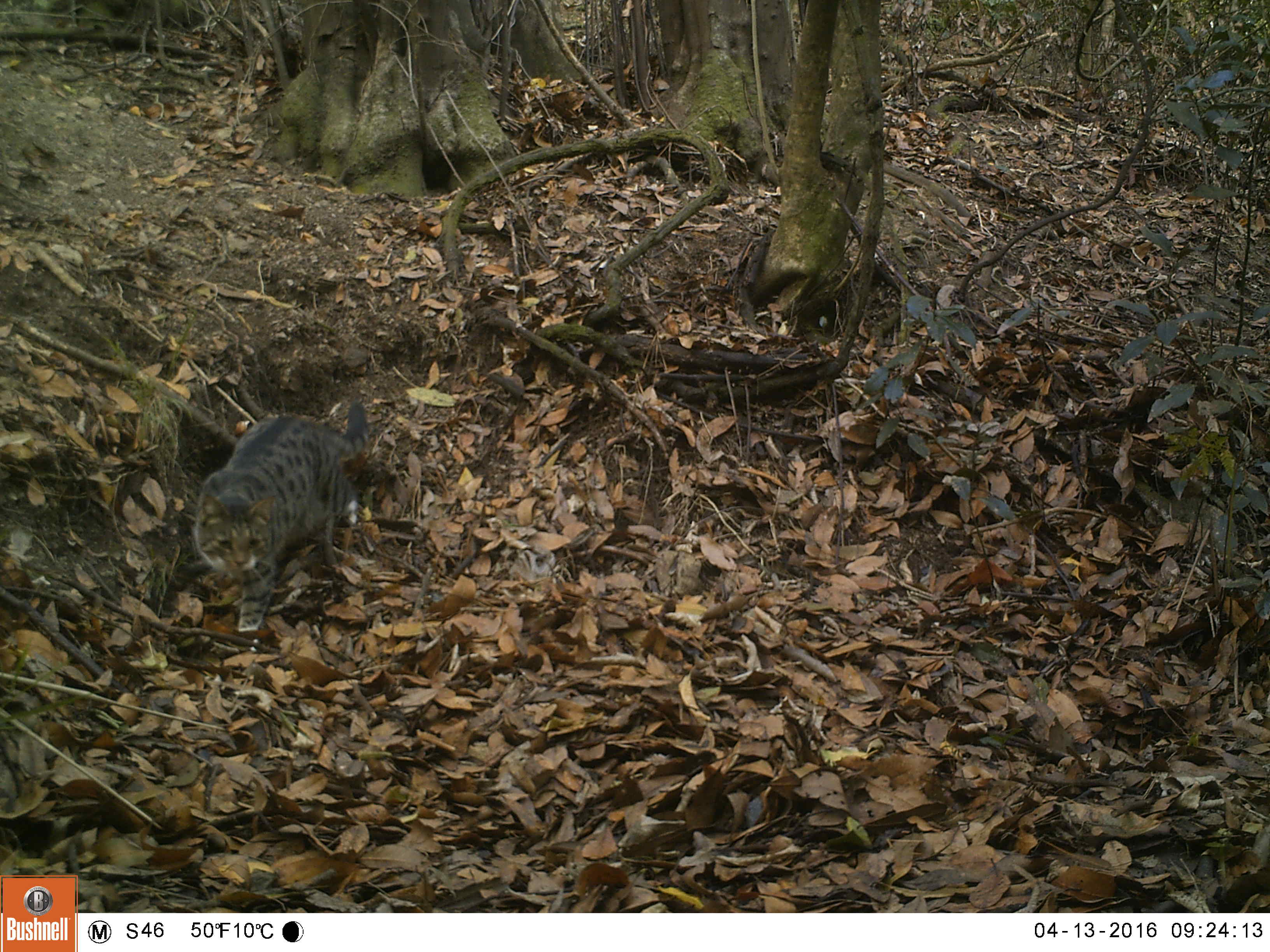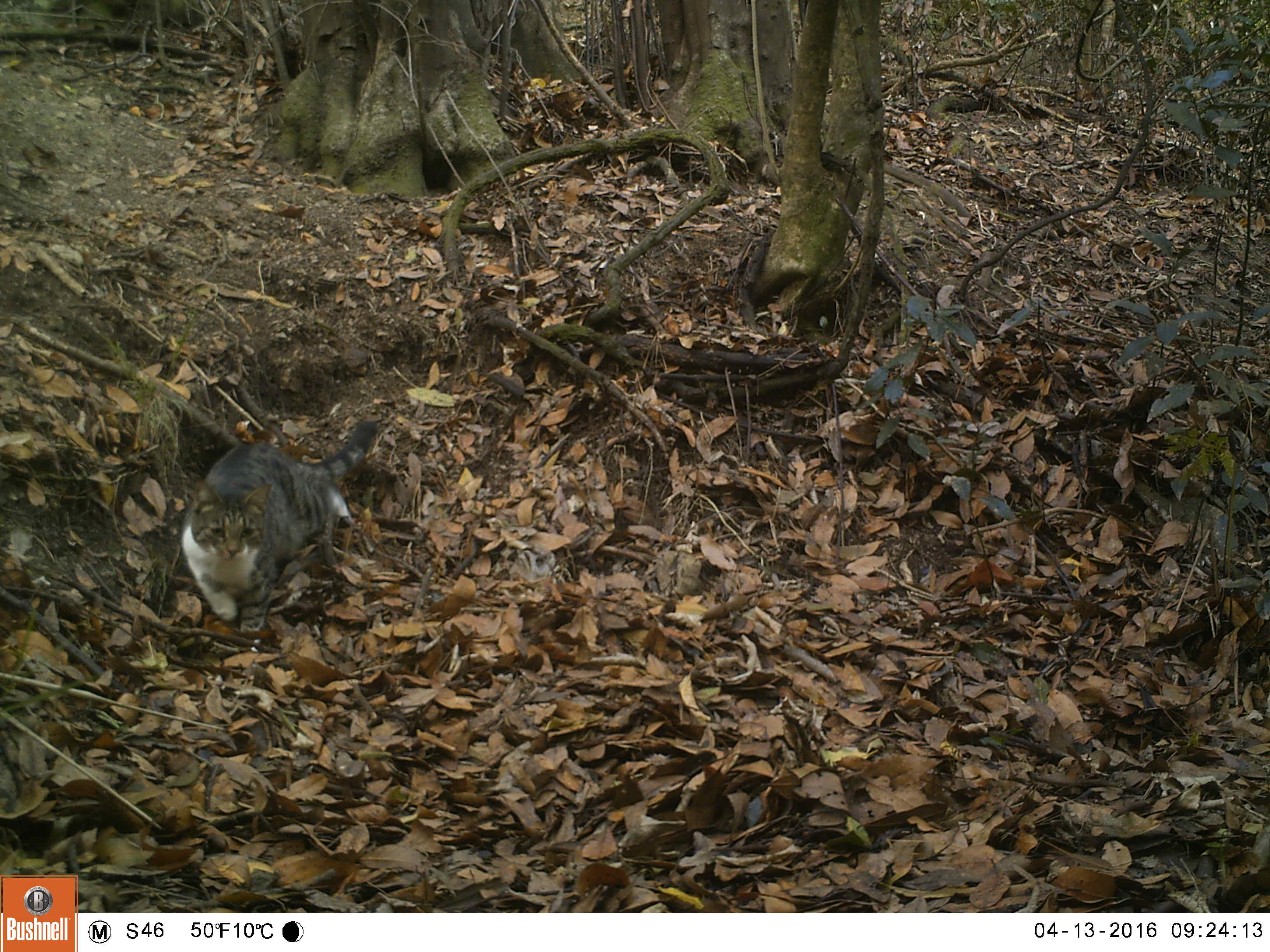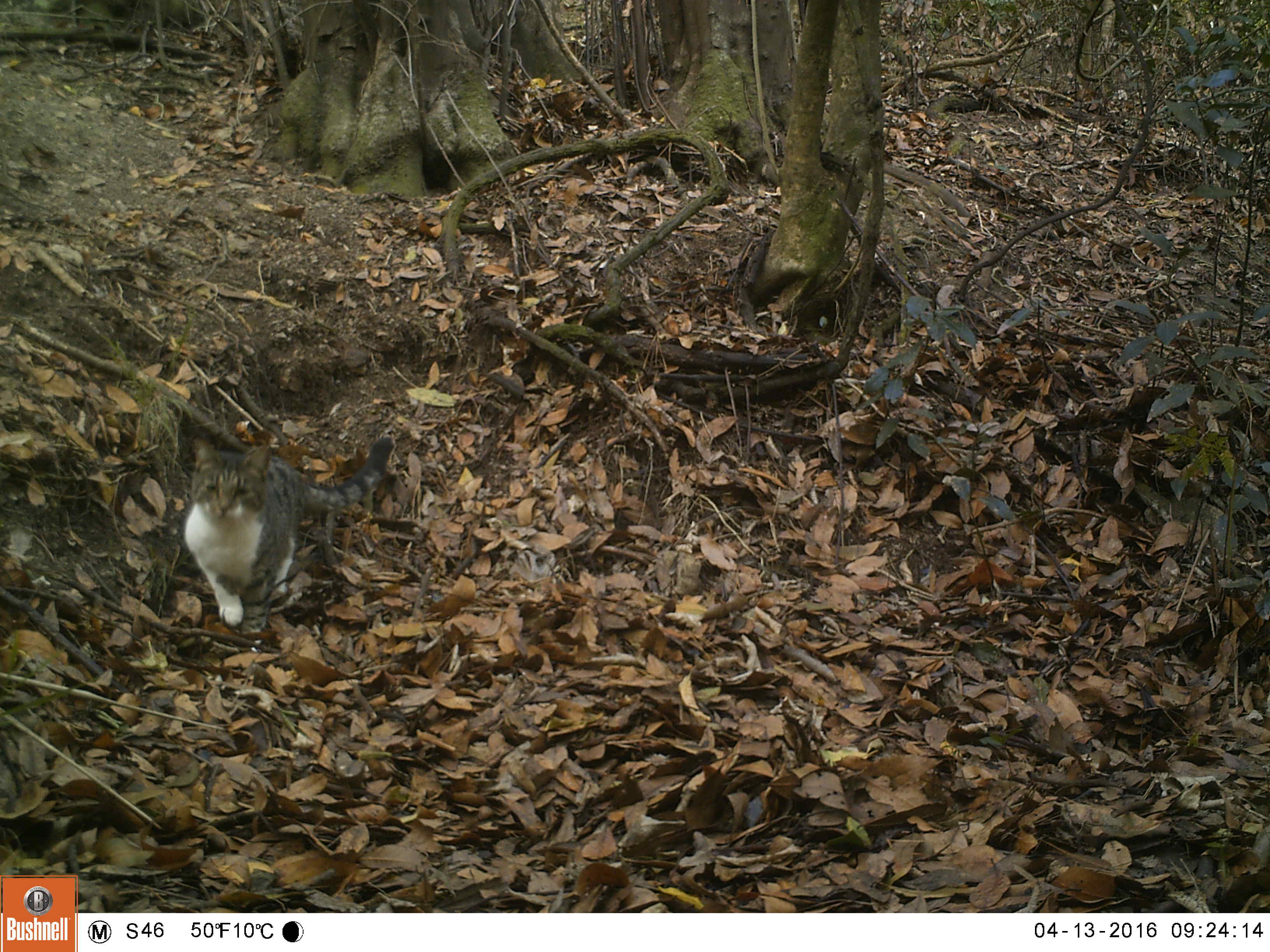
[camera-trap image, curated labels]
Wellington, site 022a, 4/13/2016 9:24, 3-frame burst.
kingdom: Animalia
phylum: Chordata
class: Mammalia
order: Carnivora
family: Felidae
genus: Felis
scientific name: Felis catus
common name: cat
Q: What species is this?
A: Cat (Felis catus).